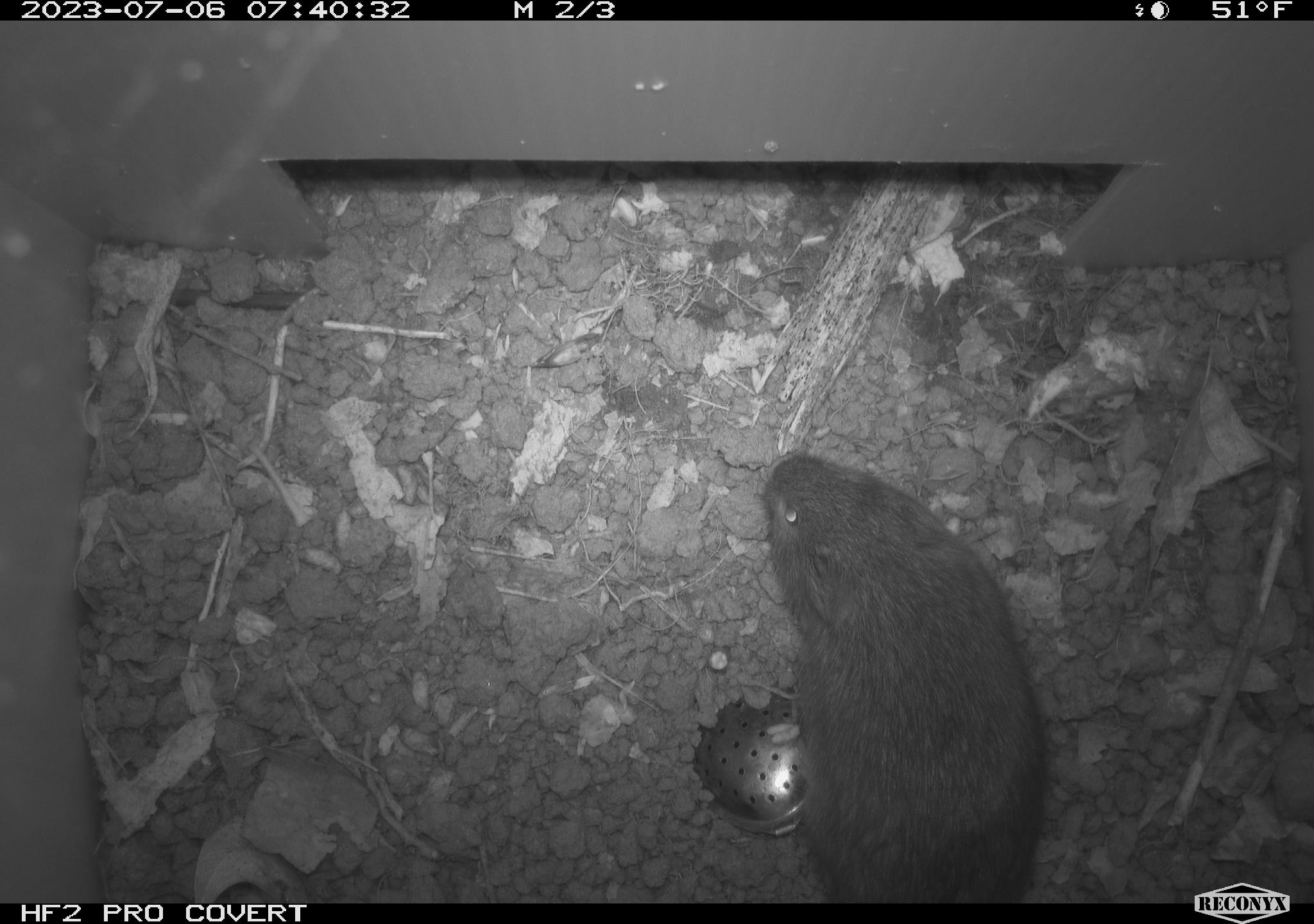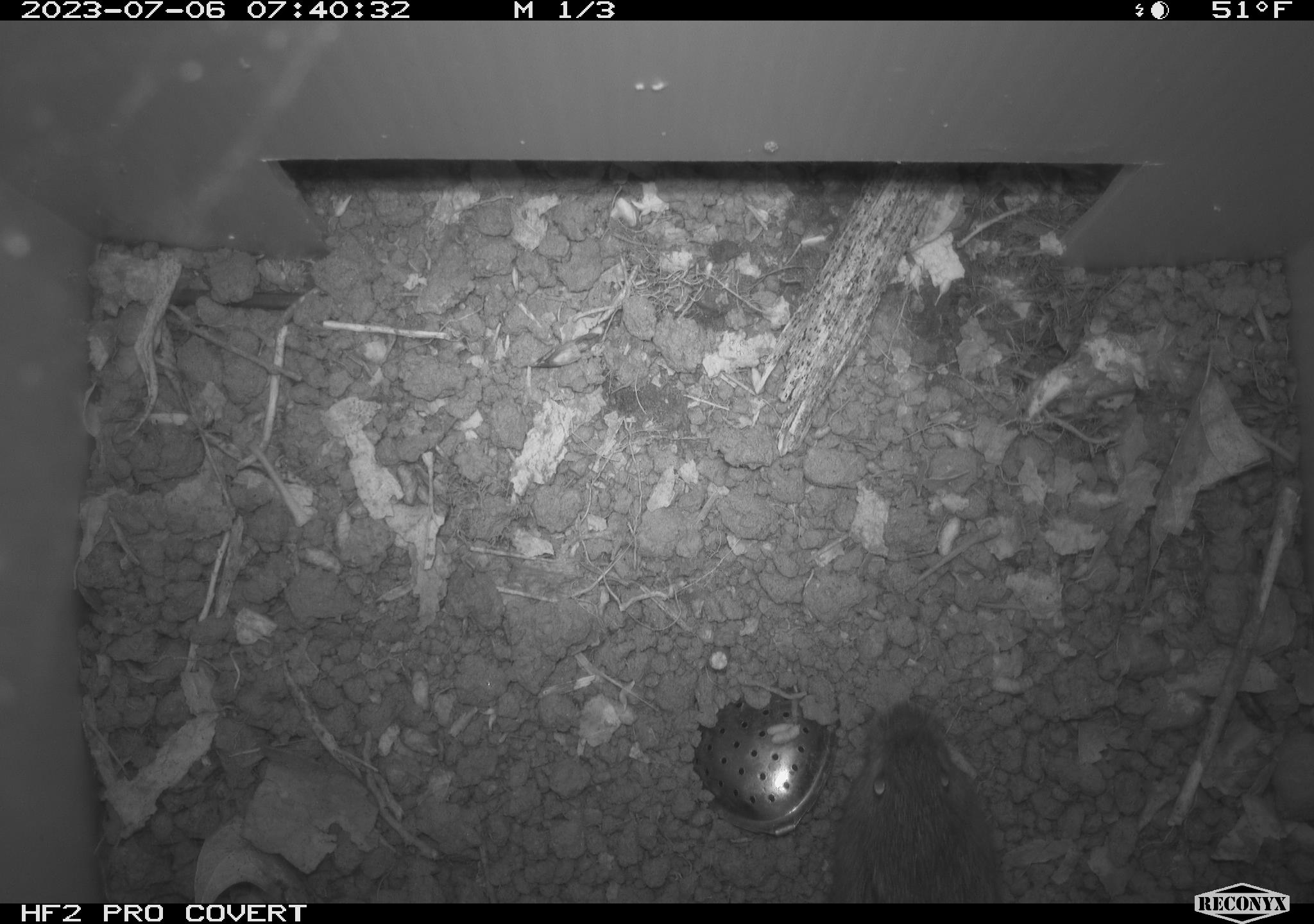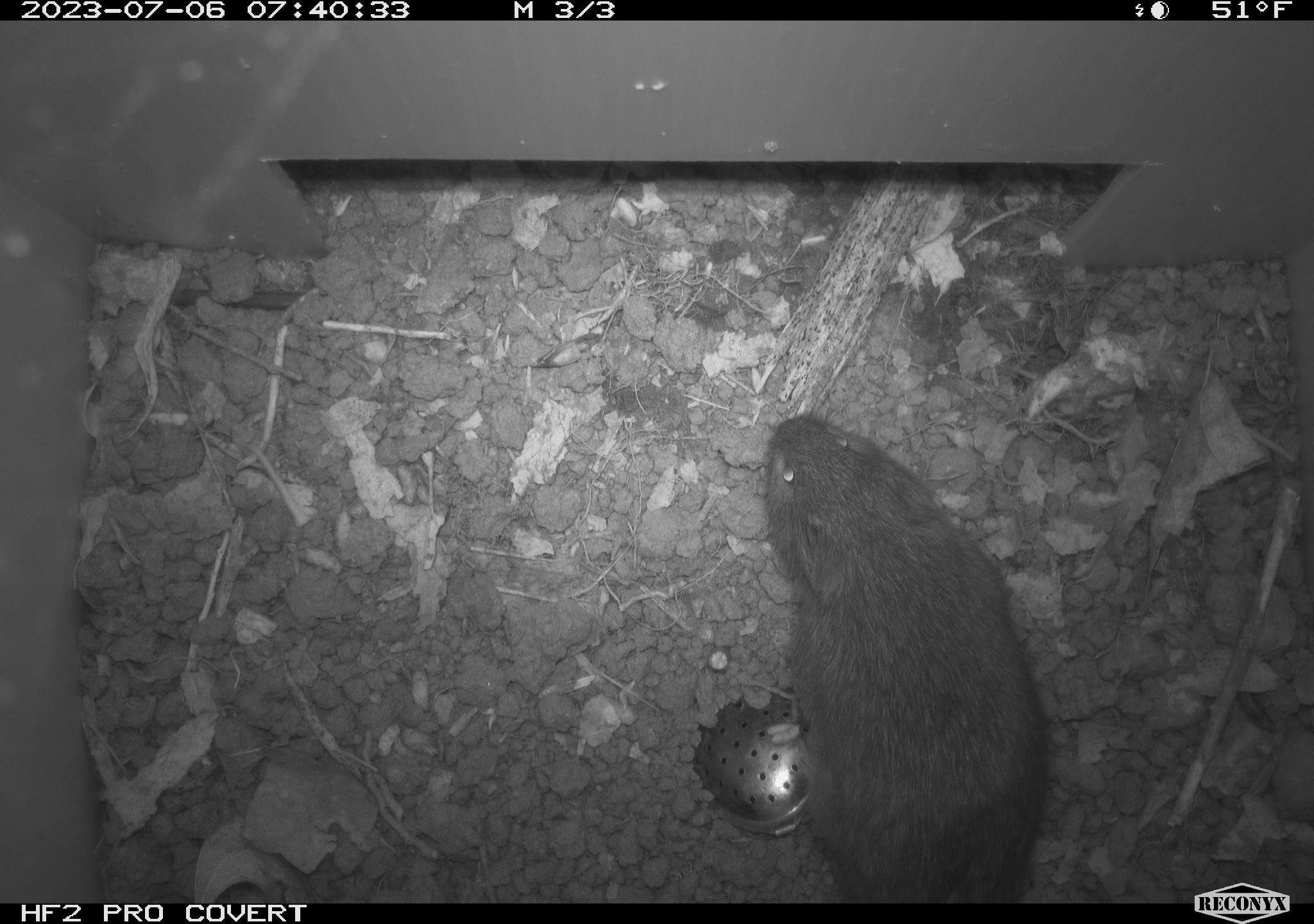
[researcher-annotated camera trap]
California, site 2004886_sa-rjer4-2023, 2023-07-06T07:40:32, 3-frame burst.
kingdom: Animalia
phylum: Chordata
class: Mammalia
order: Rodentia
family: Cricetidae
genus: Microtus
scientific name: Microtus californicus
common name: california vole